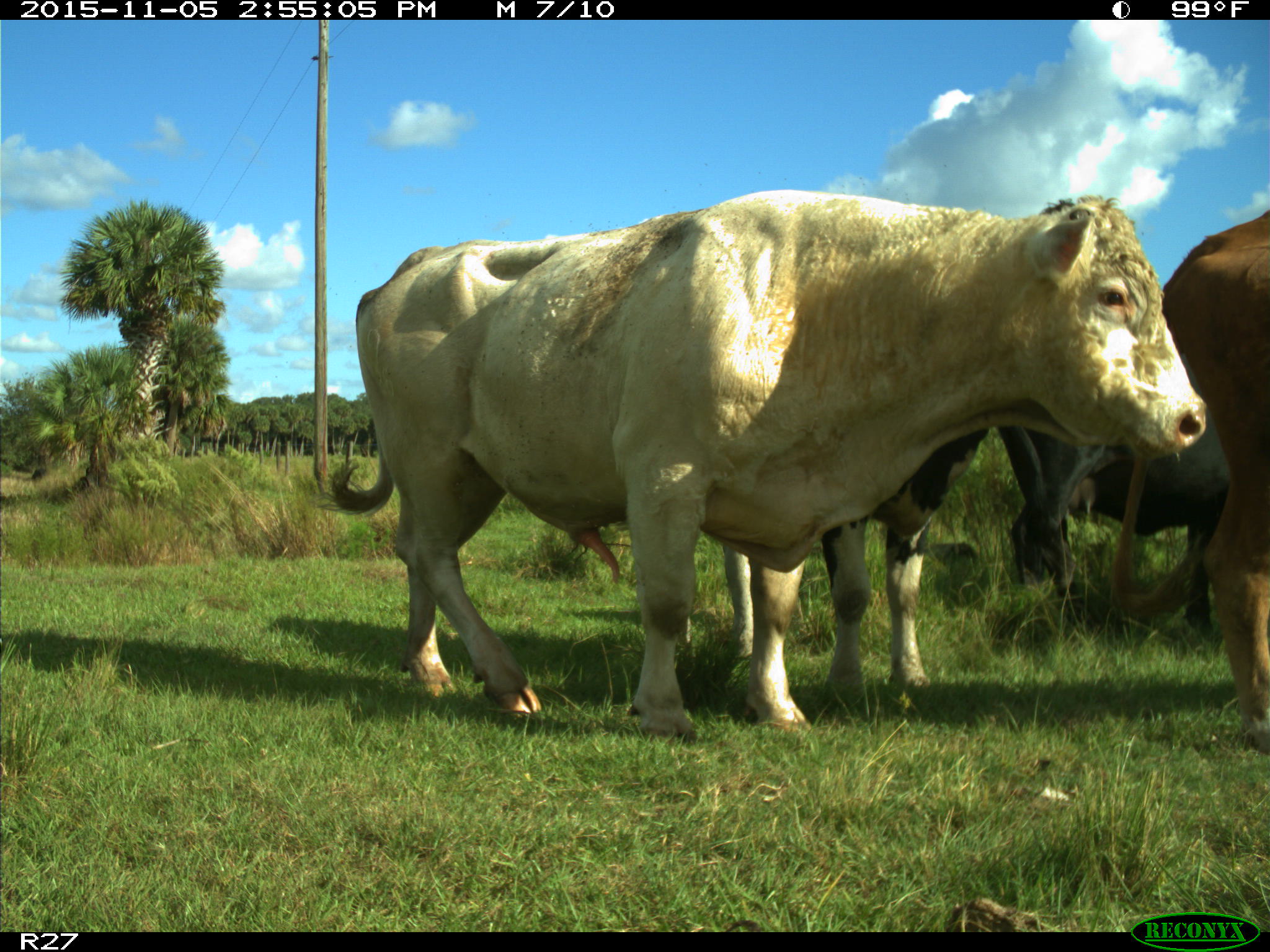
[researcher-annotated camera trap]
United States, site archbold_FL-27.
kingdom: Animalia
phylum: Chordata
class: Mammalia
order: Artiodactyla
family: Bovidae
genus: Bos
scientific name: Bos taurus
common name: domestic cow